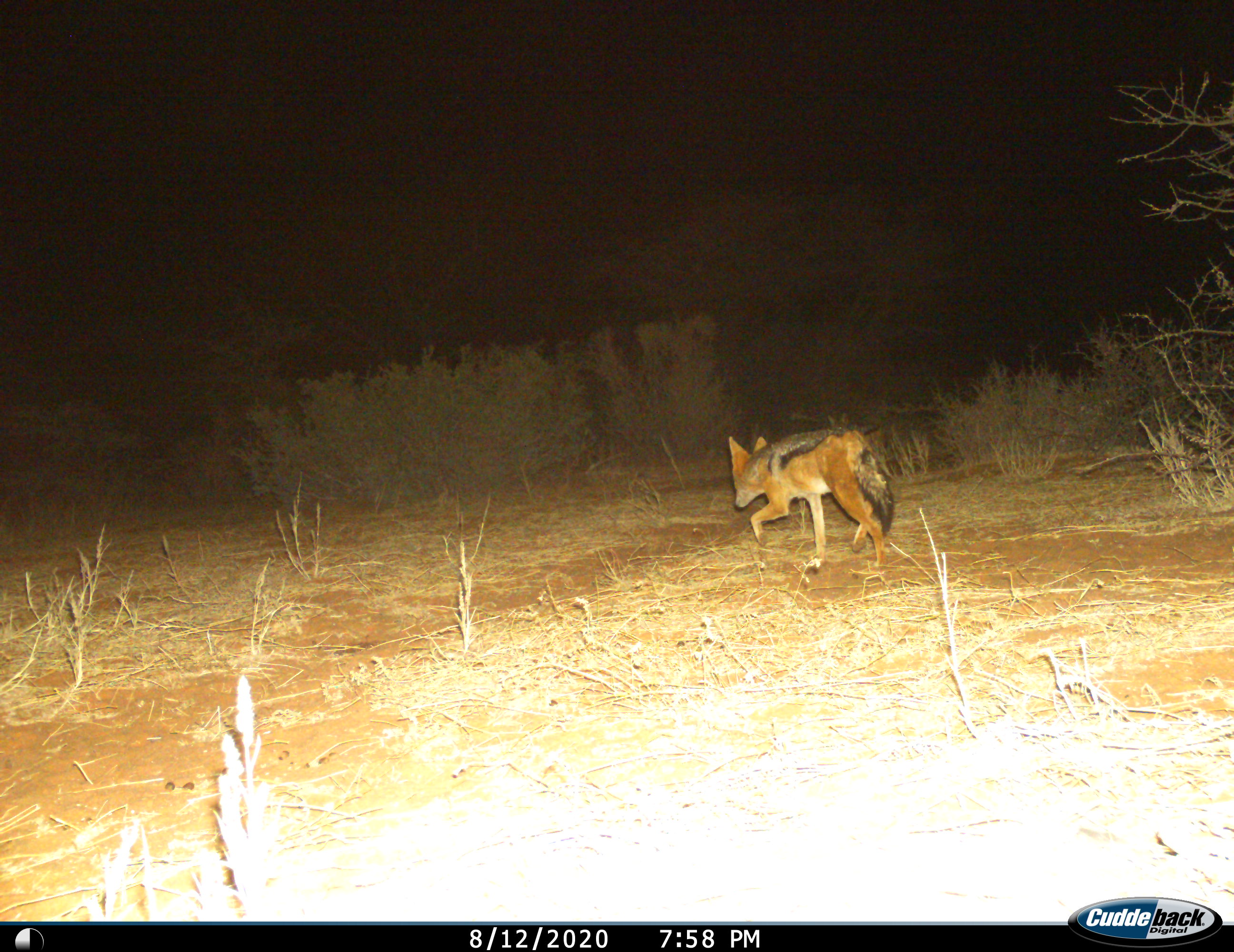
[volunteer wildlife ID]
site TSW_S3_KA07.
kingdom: Animalia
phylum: Chordata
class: Mammalia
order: Carnivora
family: Canidae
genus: Lupulella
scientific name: Lupulella mesomelas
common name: black-backed jackal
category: jackalblackbacked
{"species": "jackalblackbacked (black-backed jackal) (Lupulella mesomelas)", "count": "1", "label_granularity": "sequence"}